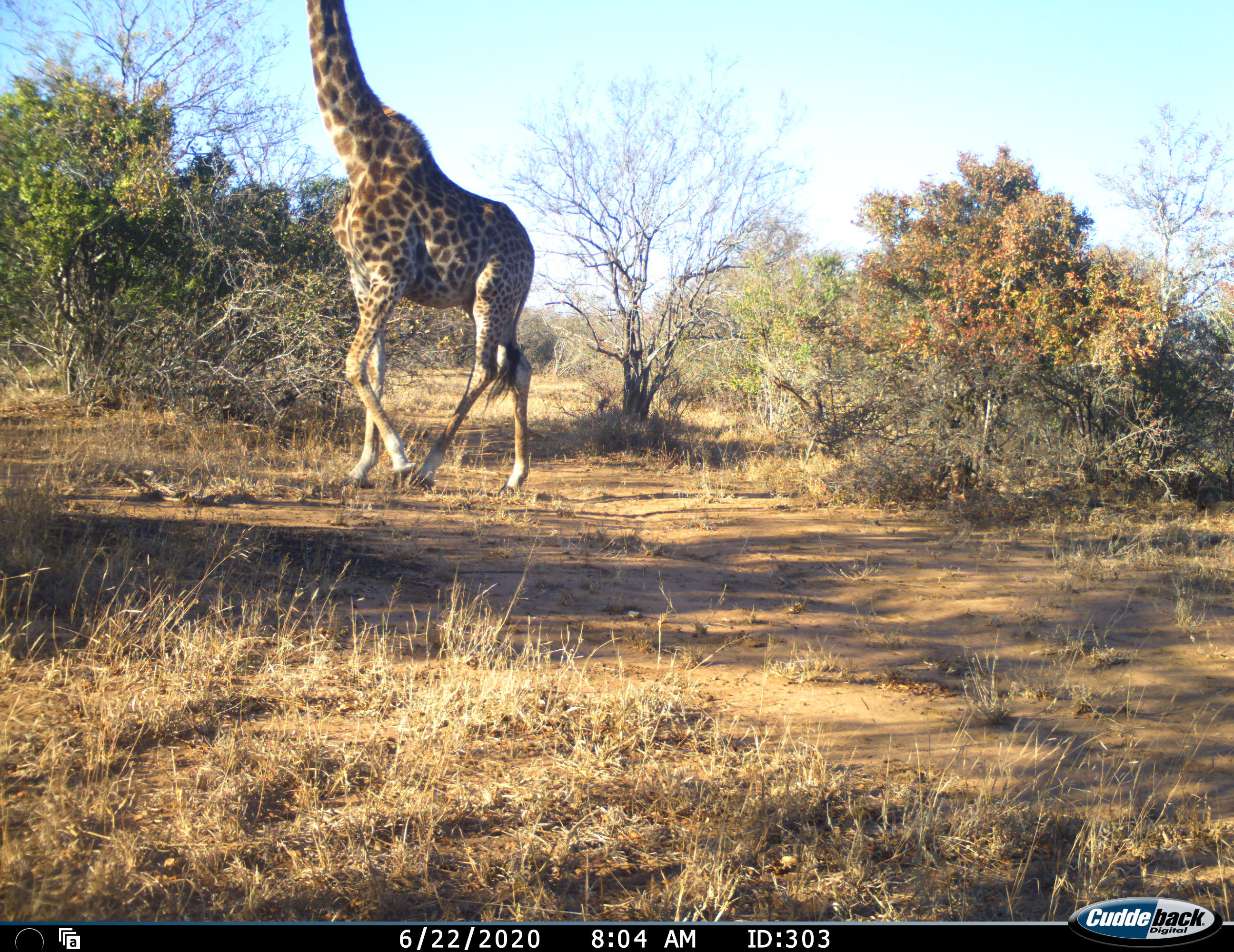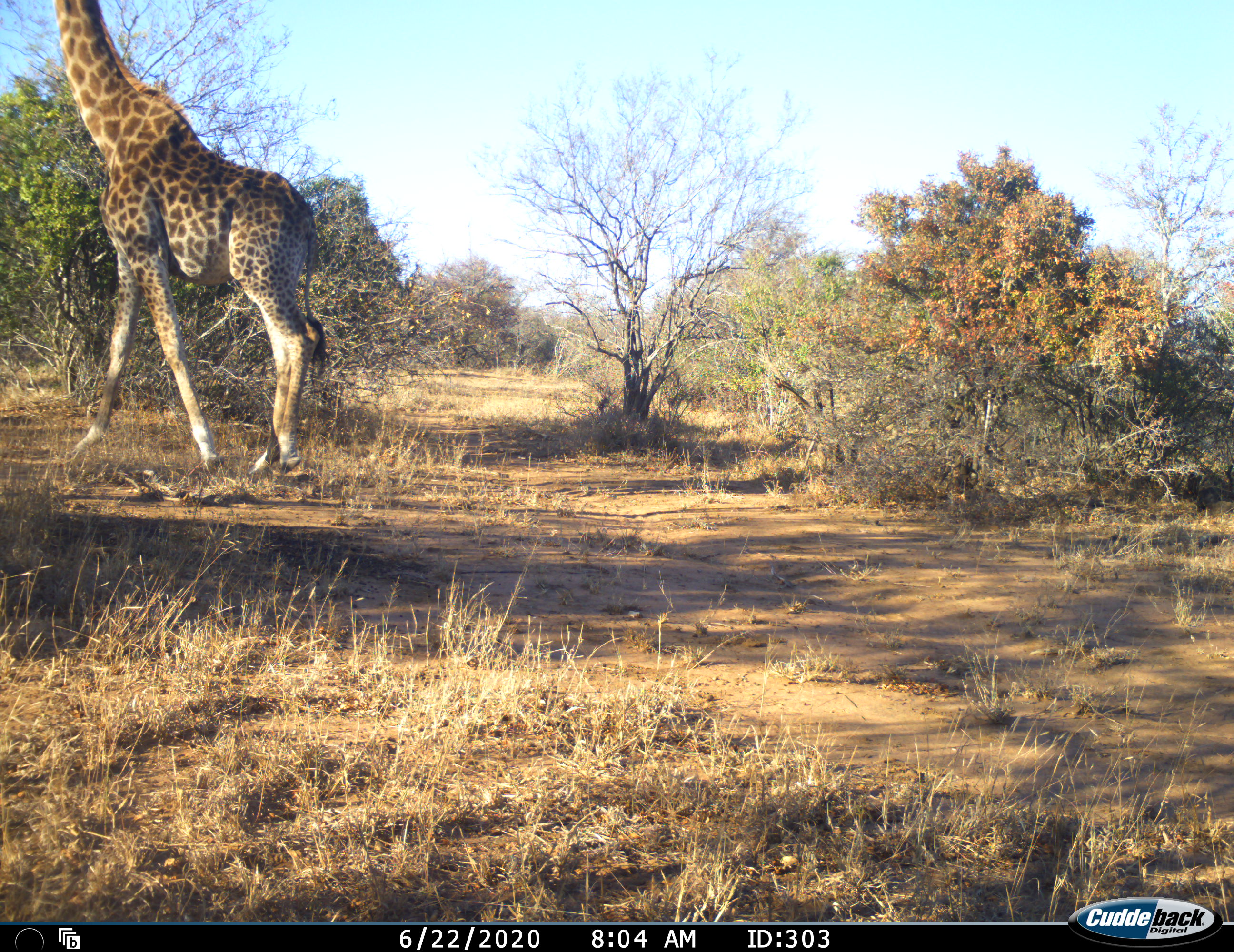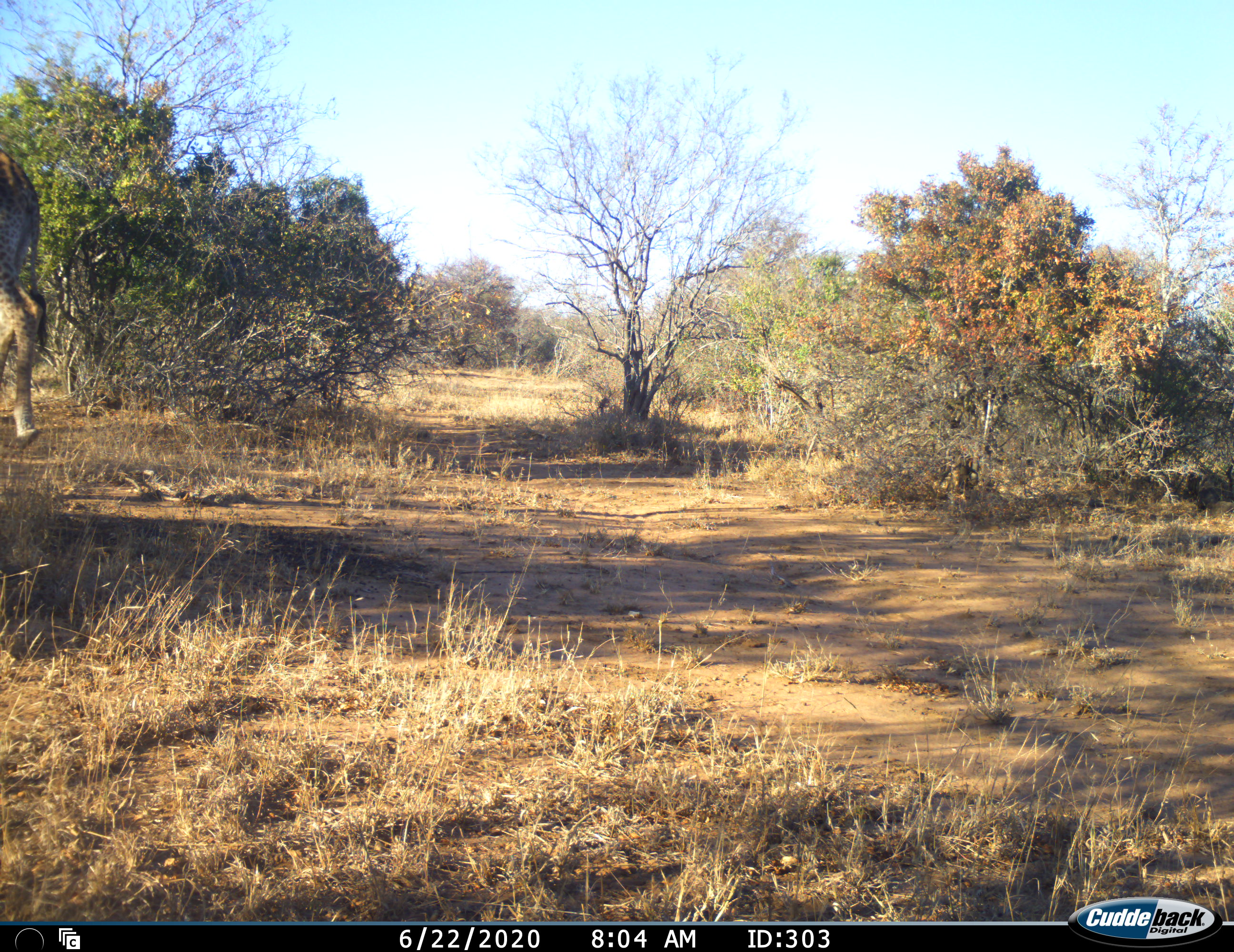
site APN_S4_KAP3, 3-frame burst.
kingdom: Animalia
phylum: Chordata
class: Mammalia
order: Artiodactyla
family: Giraffidae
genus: Giraffa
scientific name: Giraffa camelopardalis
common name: giraffe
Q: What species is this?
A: Giraffe (Giraffa camelopardalis).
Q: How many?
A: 1.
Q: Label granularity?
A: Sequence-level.